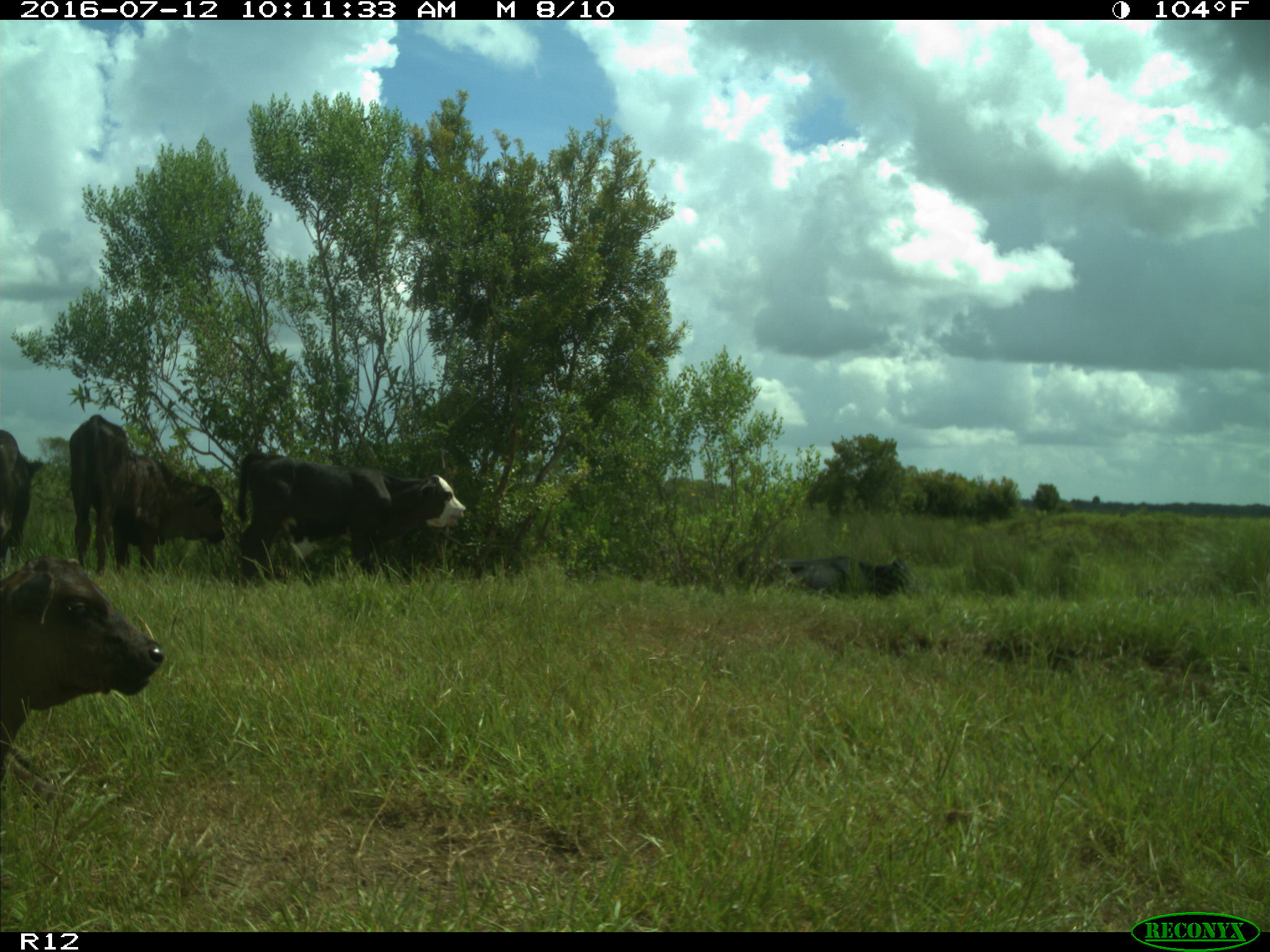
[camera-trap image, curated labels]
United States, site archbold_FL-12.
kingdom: Animalia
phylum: Chordata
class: Mammalia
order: Artiodactyla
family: Bovidae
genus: Bos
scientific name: Bos taurus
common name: domestic cow